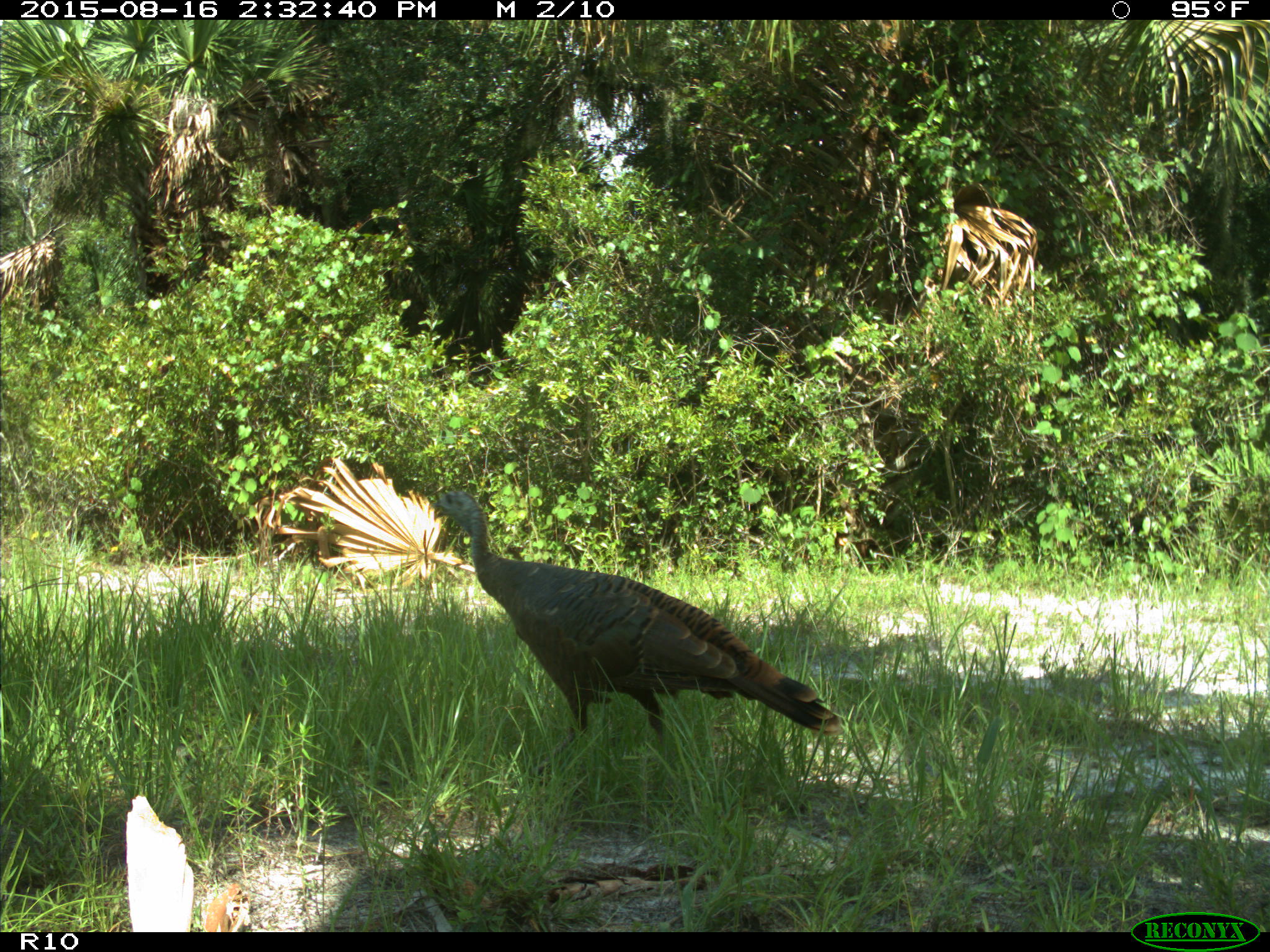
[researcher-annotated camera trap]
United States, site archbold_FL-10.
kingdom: Animalia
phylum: Chordata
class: Aves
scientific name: Aves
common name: birds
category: unidentified bird